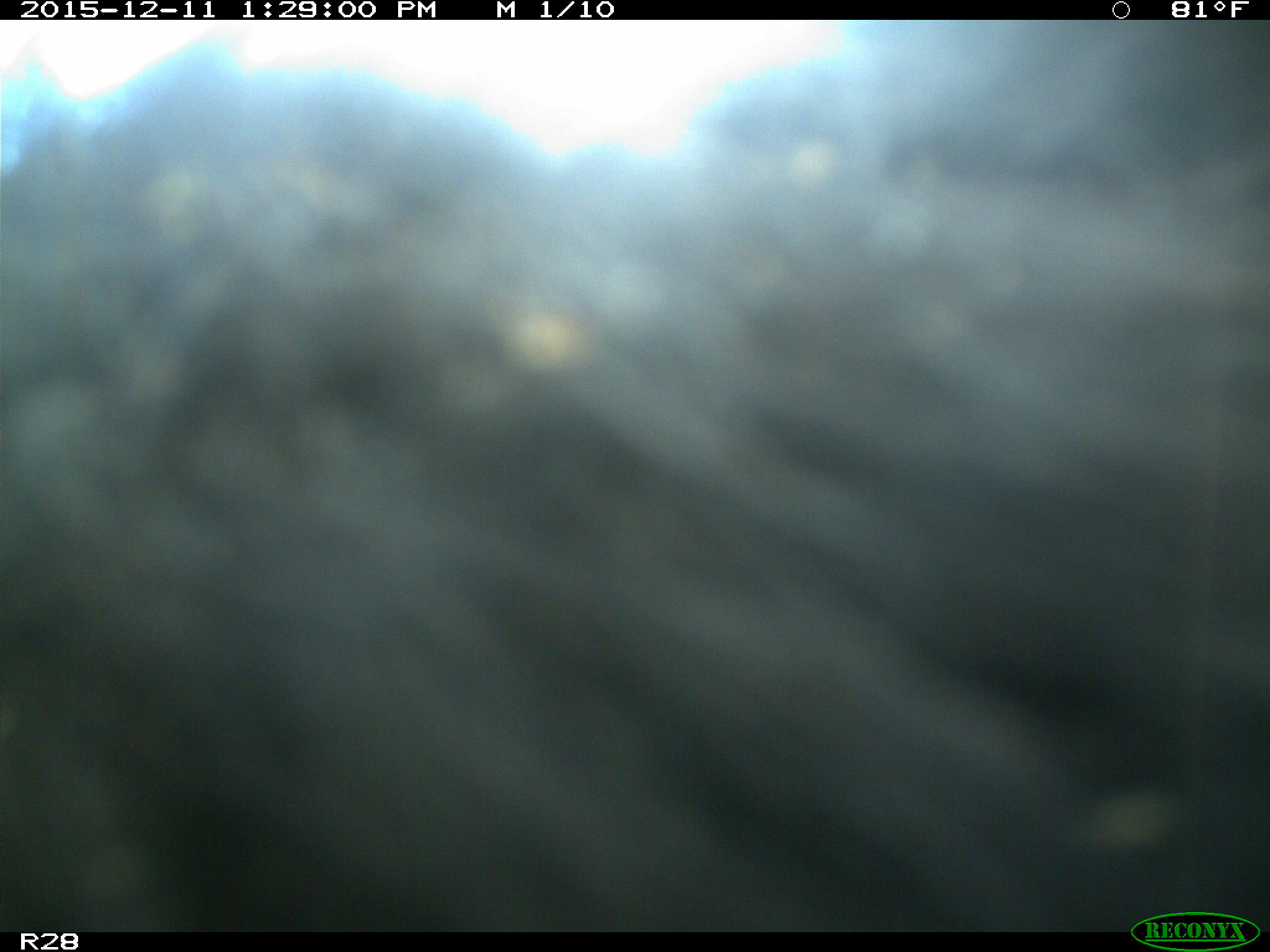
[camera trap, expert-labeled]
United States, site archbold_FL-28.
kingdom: Animalia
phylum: Chordata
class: Mammalia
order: Artiodactyla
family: Bovidae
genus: Bos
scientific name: Bos taurus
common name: domestic cow